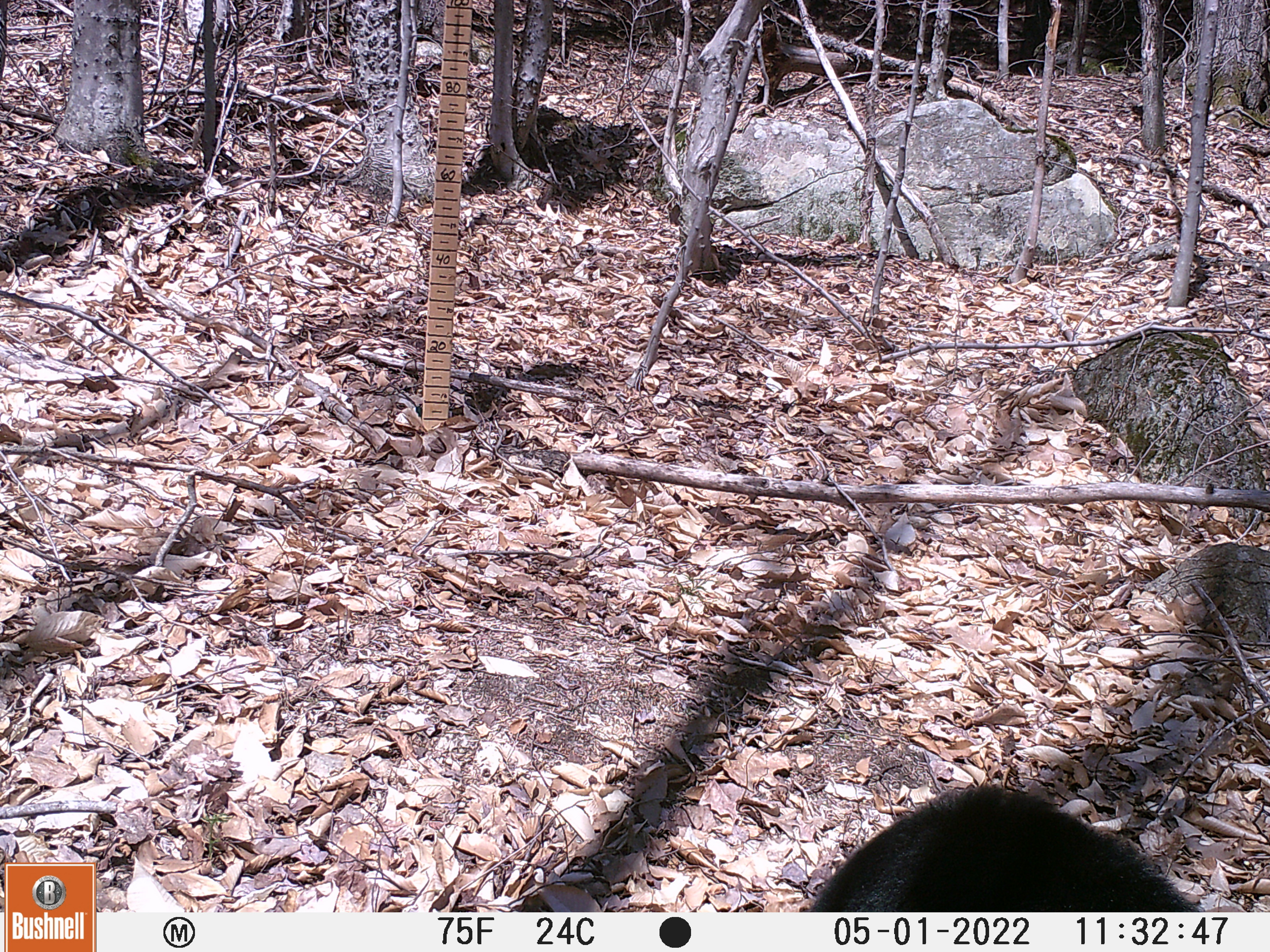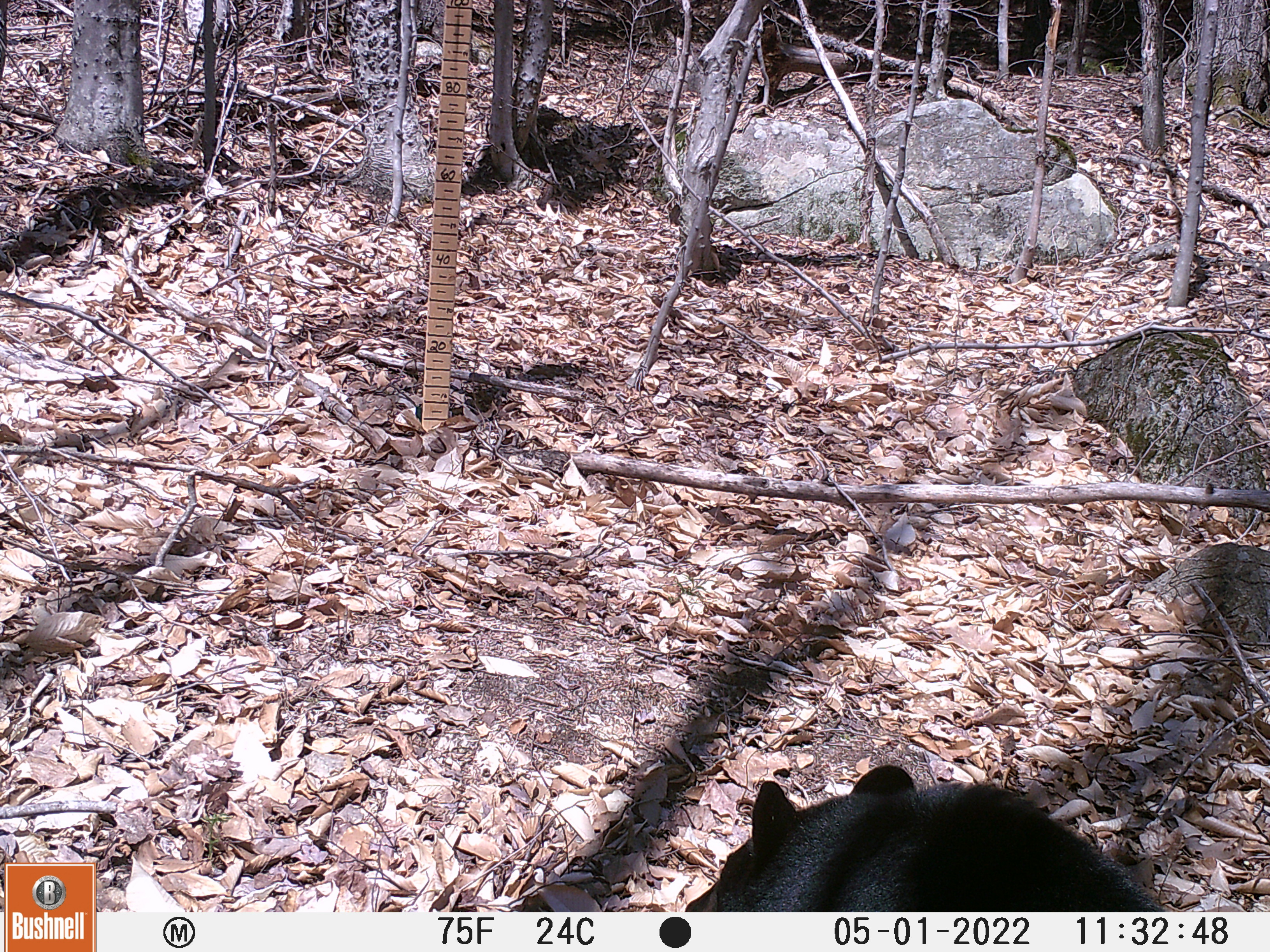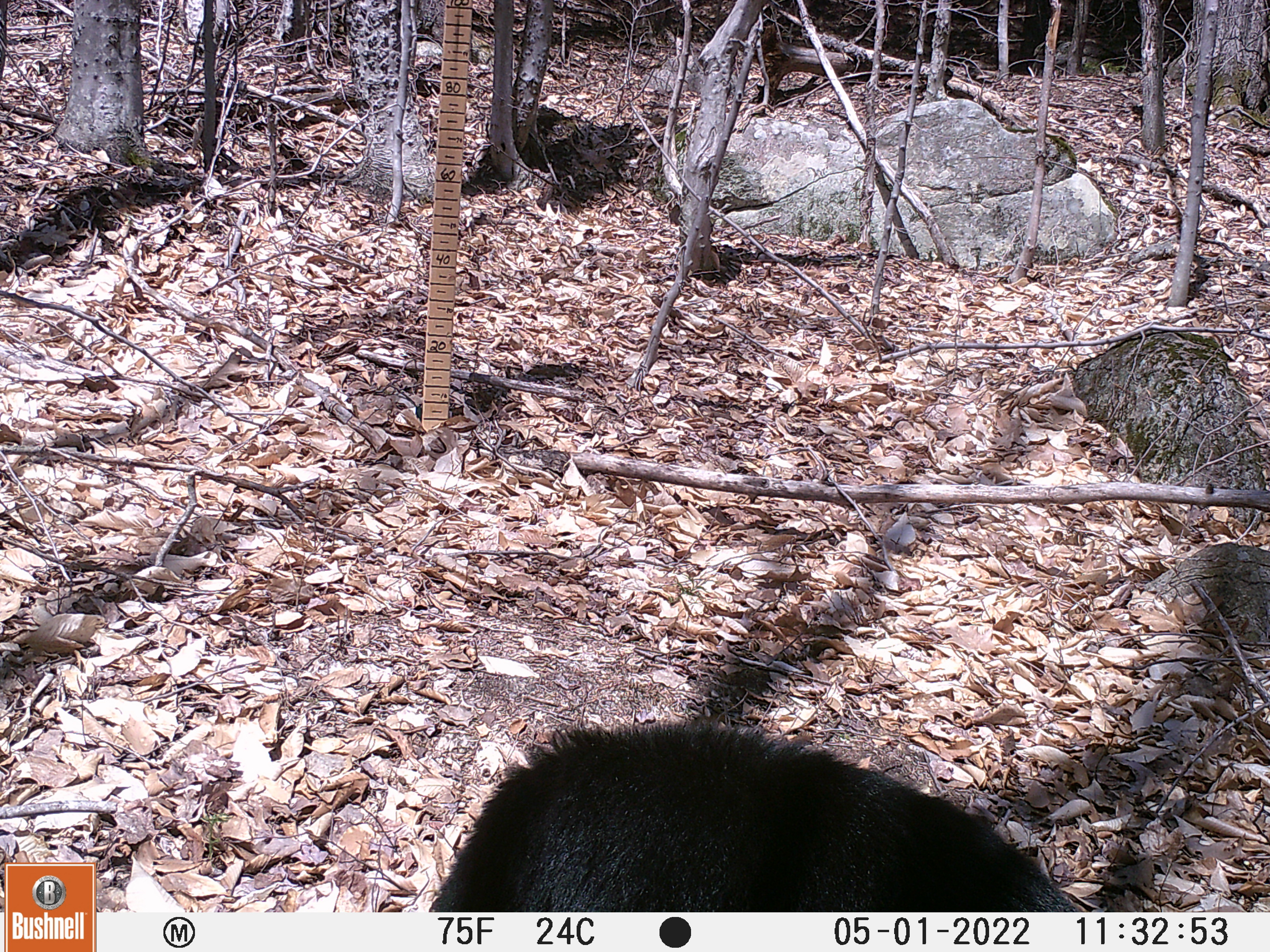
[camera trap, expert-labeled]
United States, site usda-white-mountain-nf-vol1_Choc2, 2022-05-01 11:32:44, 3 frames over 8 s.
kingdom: Animalia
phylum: Chordata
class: Mammalia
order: Carnivora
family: Ursidae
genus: Ursus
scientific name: Ursus americanus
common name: black bear